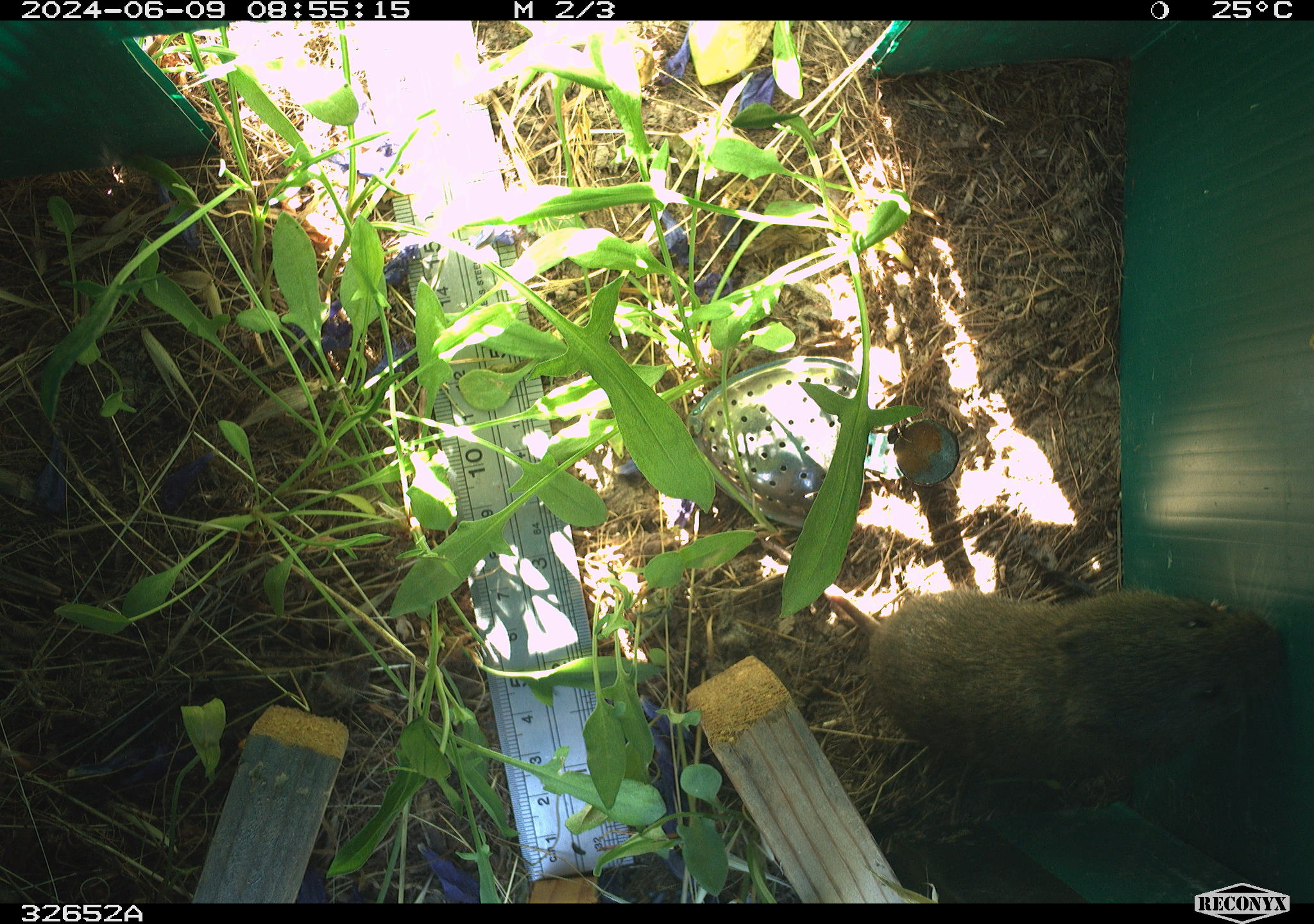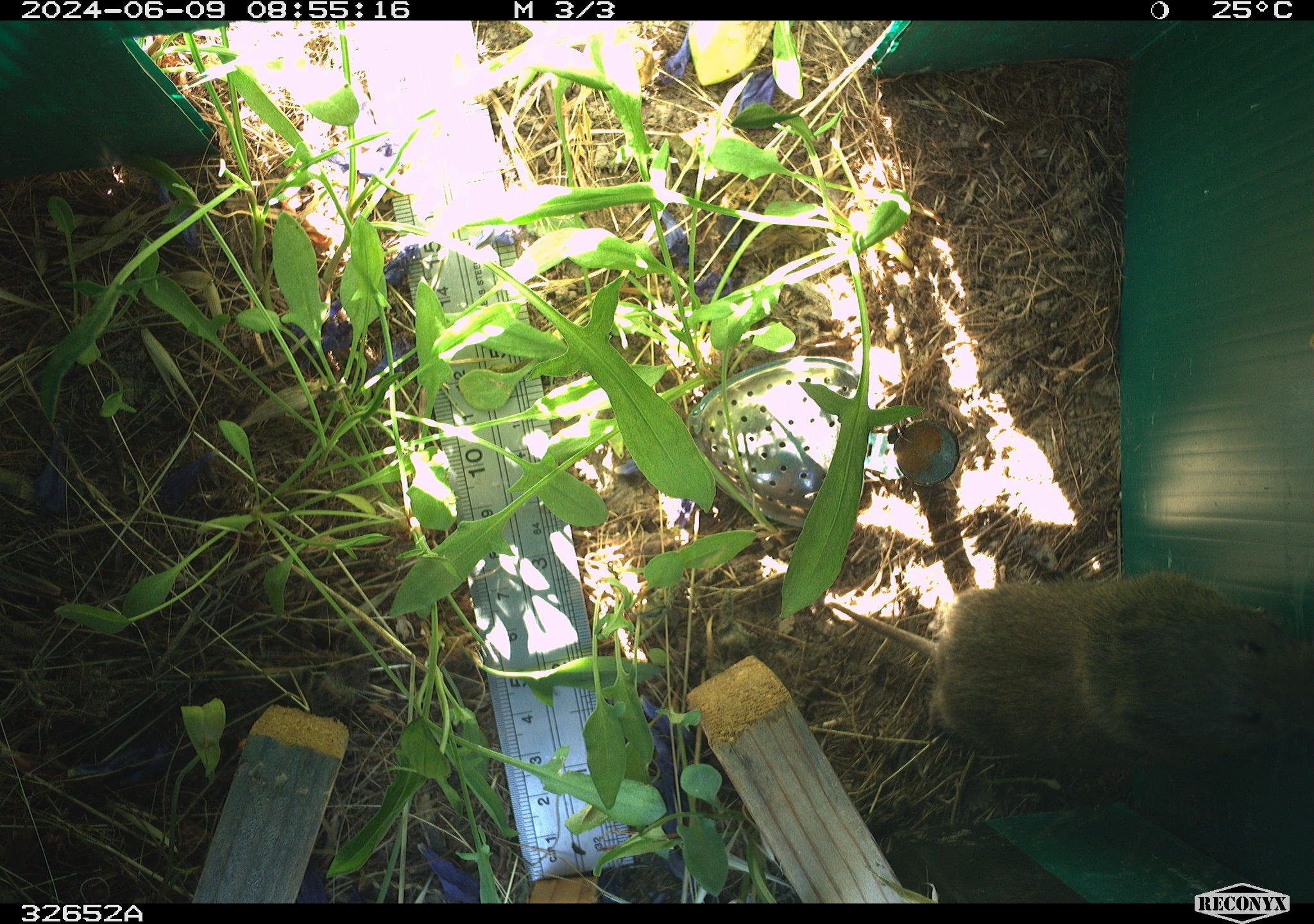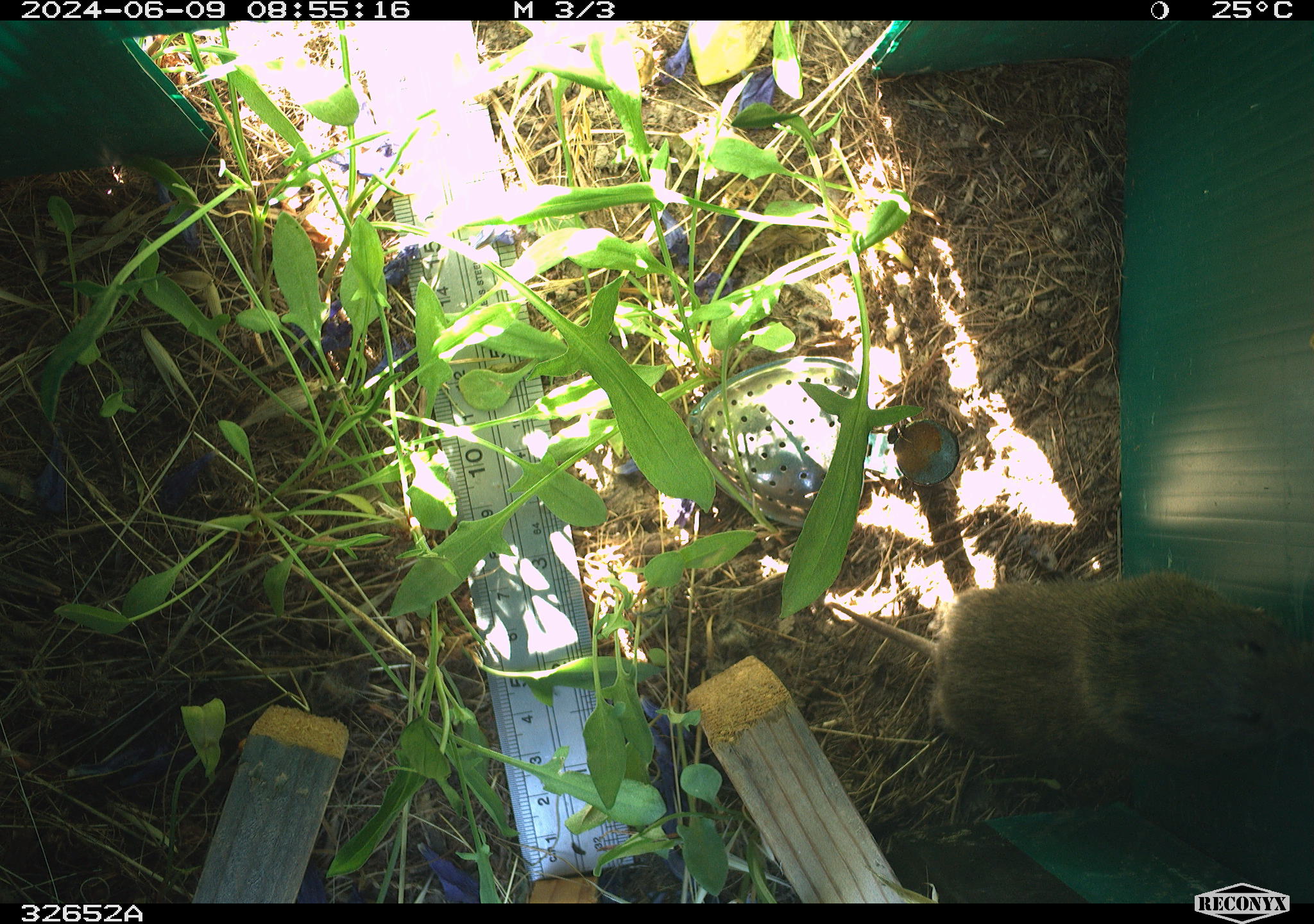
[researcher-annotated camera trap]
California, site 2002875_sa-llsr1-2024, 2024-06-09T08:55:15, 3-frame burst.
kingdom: Animalia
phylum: Chordata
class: Mammalia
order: Rodentia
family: Cricetidae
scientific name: Arvicolinae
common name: voles, lemmings, and muskrats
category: arvicolinae subfamily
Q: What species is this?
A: Arvicolinae subfamily (voles, lemmings, and muskrats) (Arvicolinae).